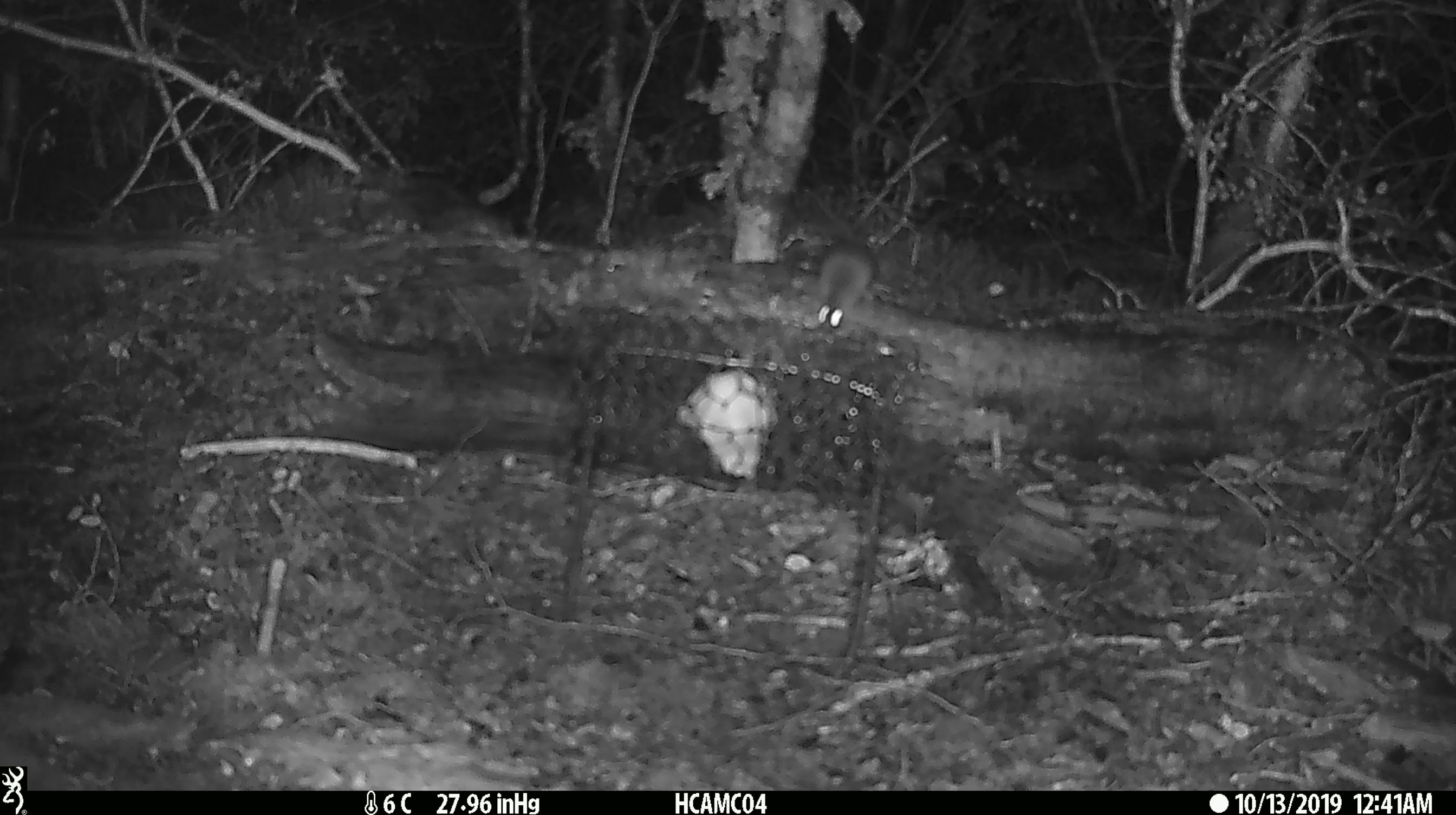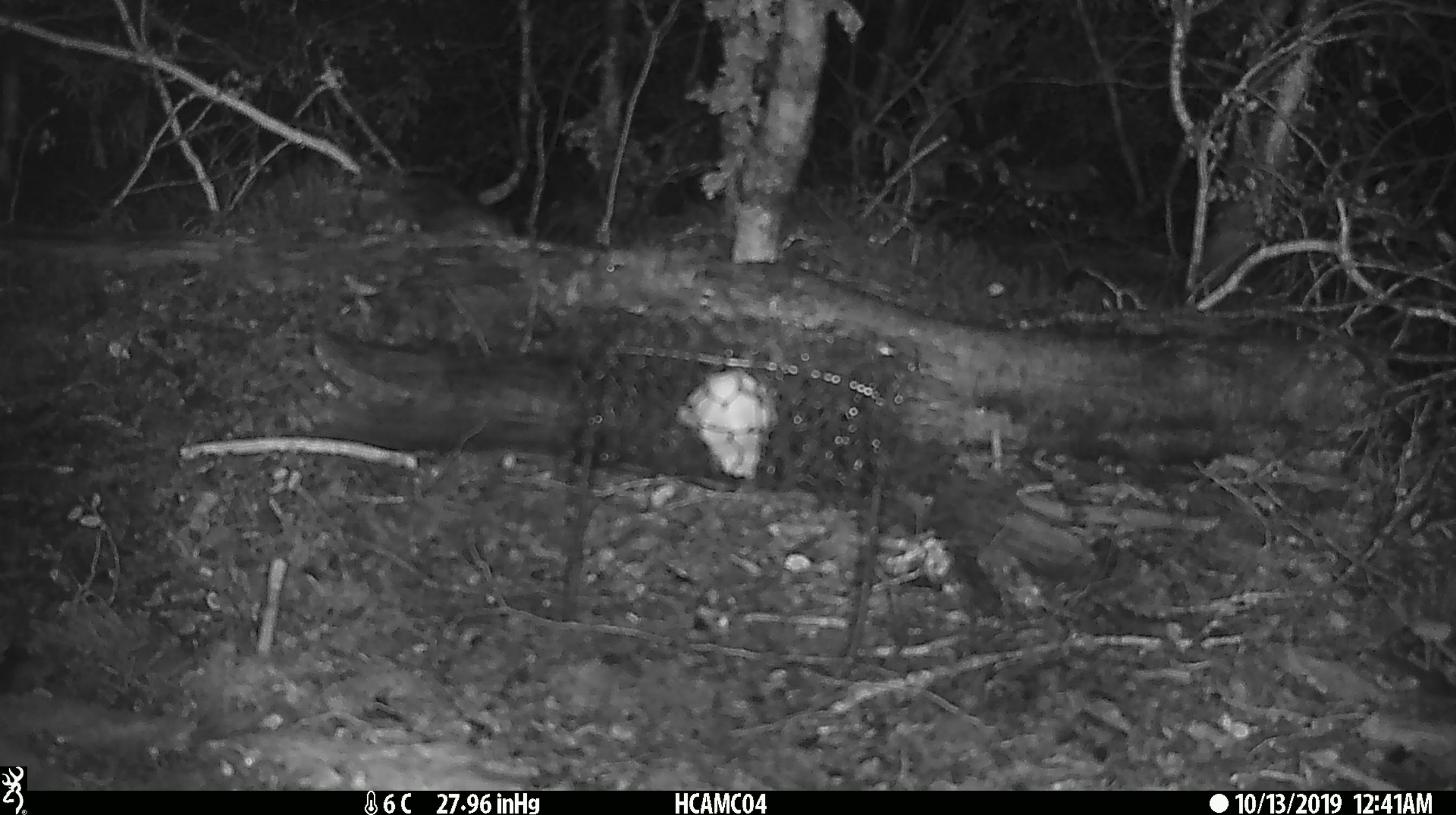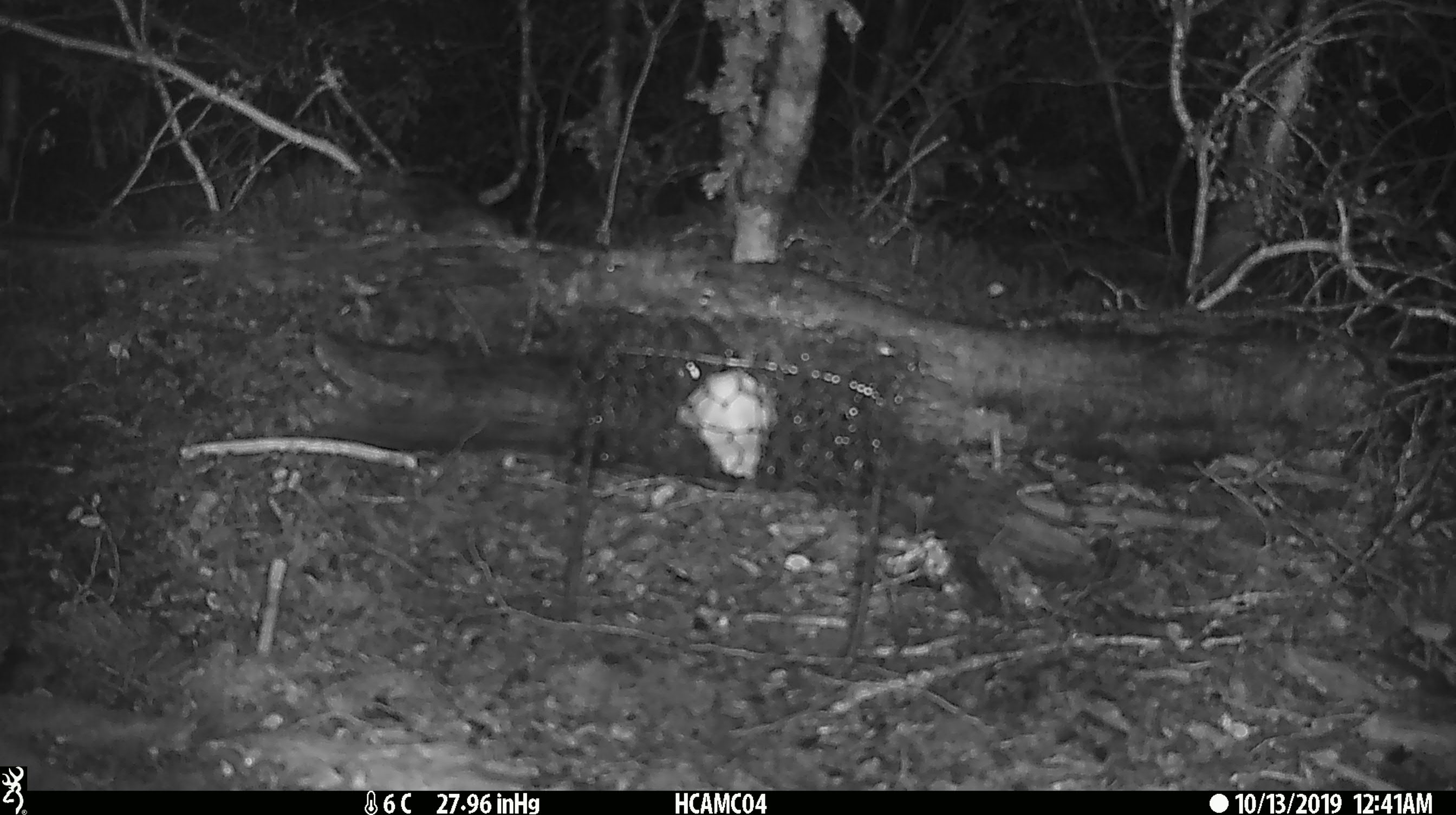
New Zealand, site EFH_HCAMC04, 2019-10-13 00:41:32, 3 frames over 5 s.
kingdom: Animalia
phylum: Chordata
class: Mammalia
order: Rodentia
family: Muridae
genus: Mus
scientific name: Mus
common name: mouse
Mouse (Mus).